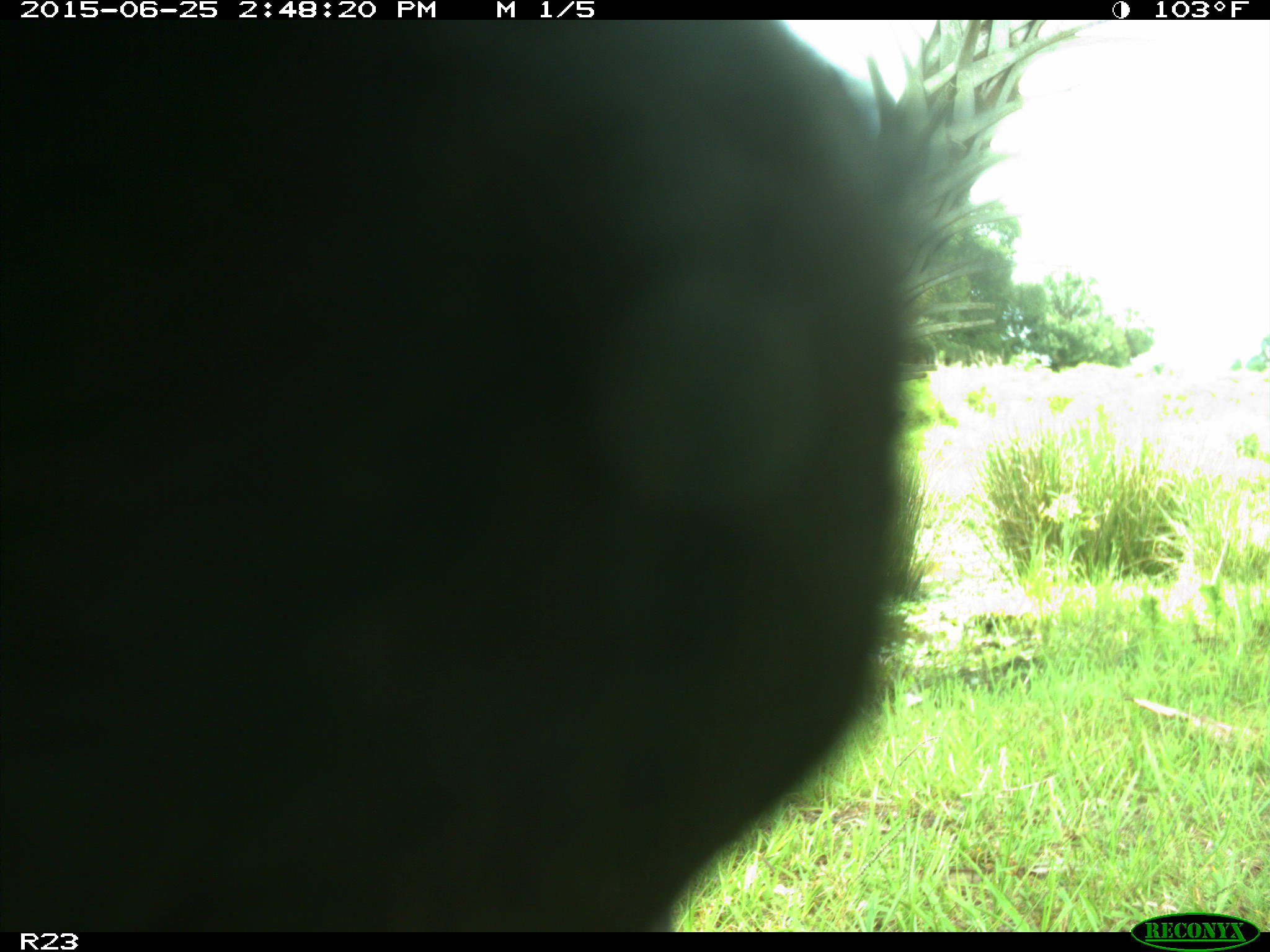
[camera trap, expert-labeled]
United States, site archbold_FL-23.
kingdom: Animalia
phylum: Chordata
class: Mammalia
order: Artiodactyla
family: Bovidae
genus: Bos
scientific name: Bos taurus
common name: domestic cow